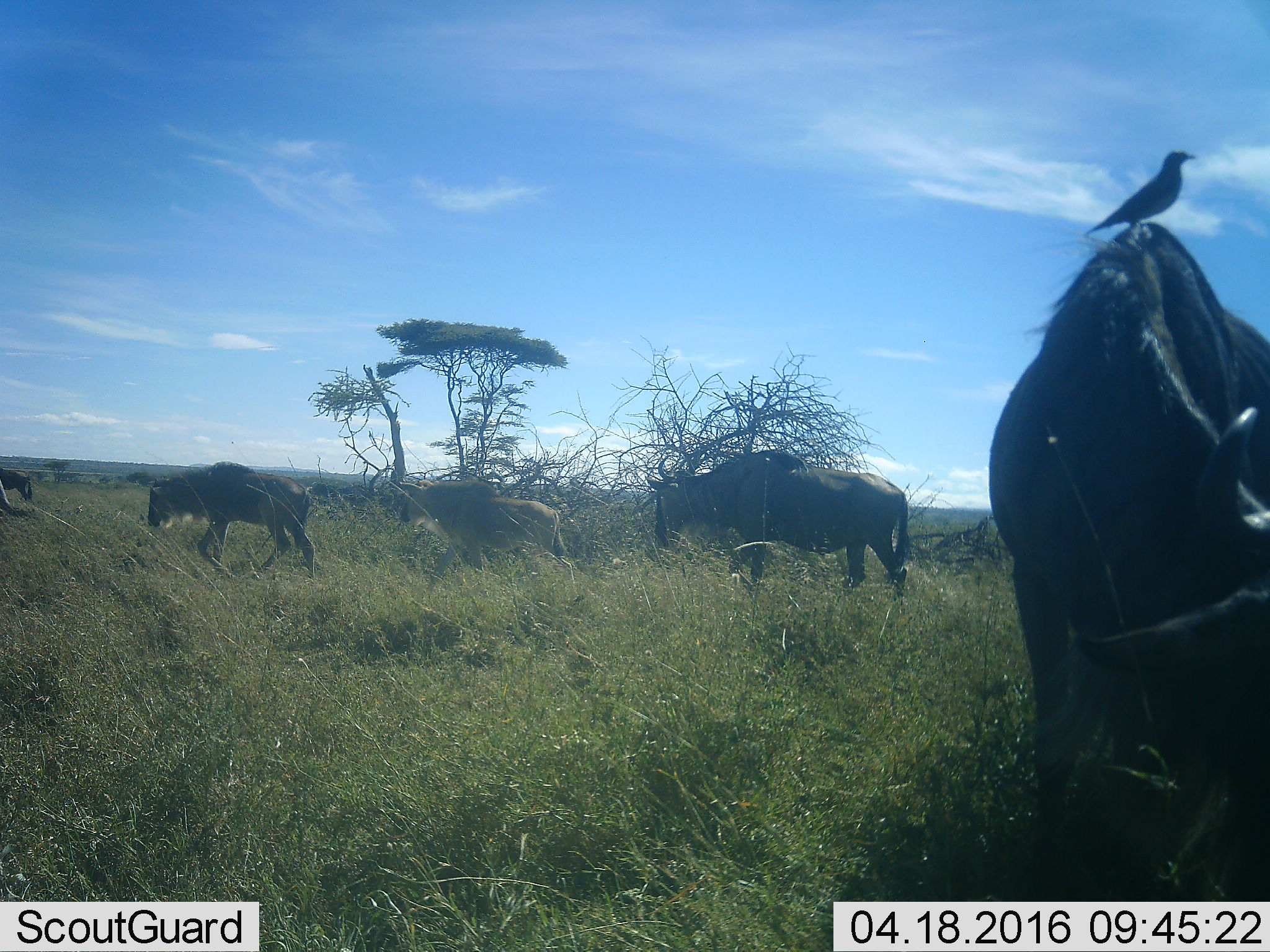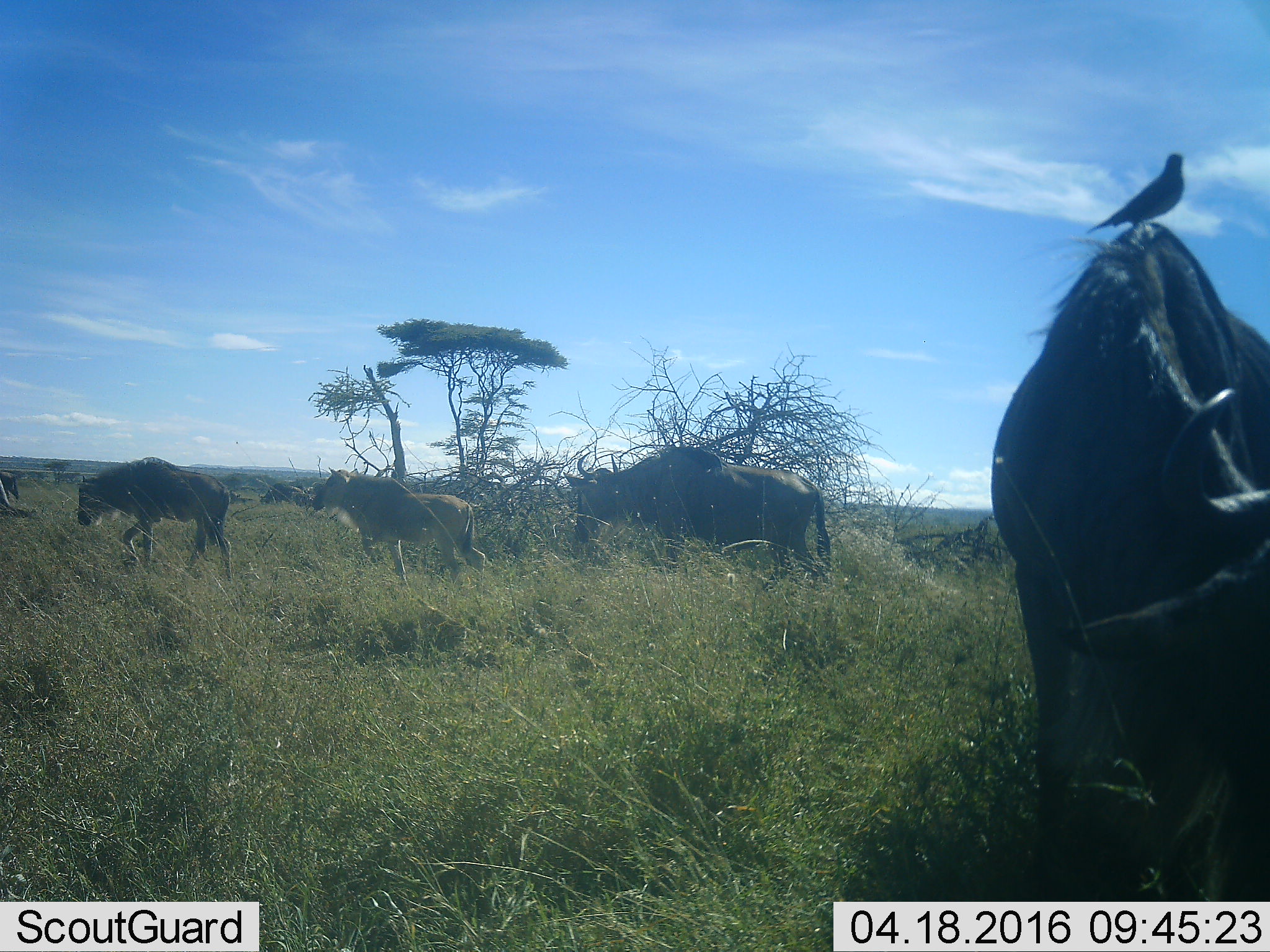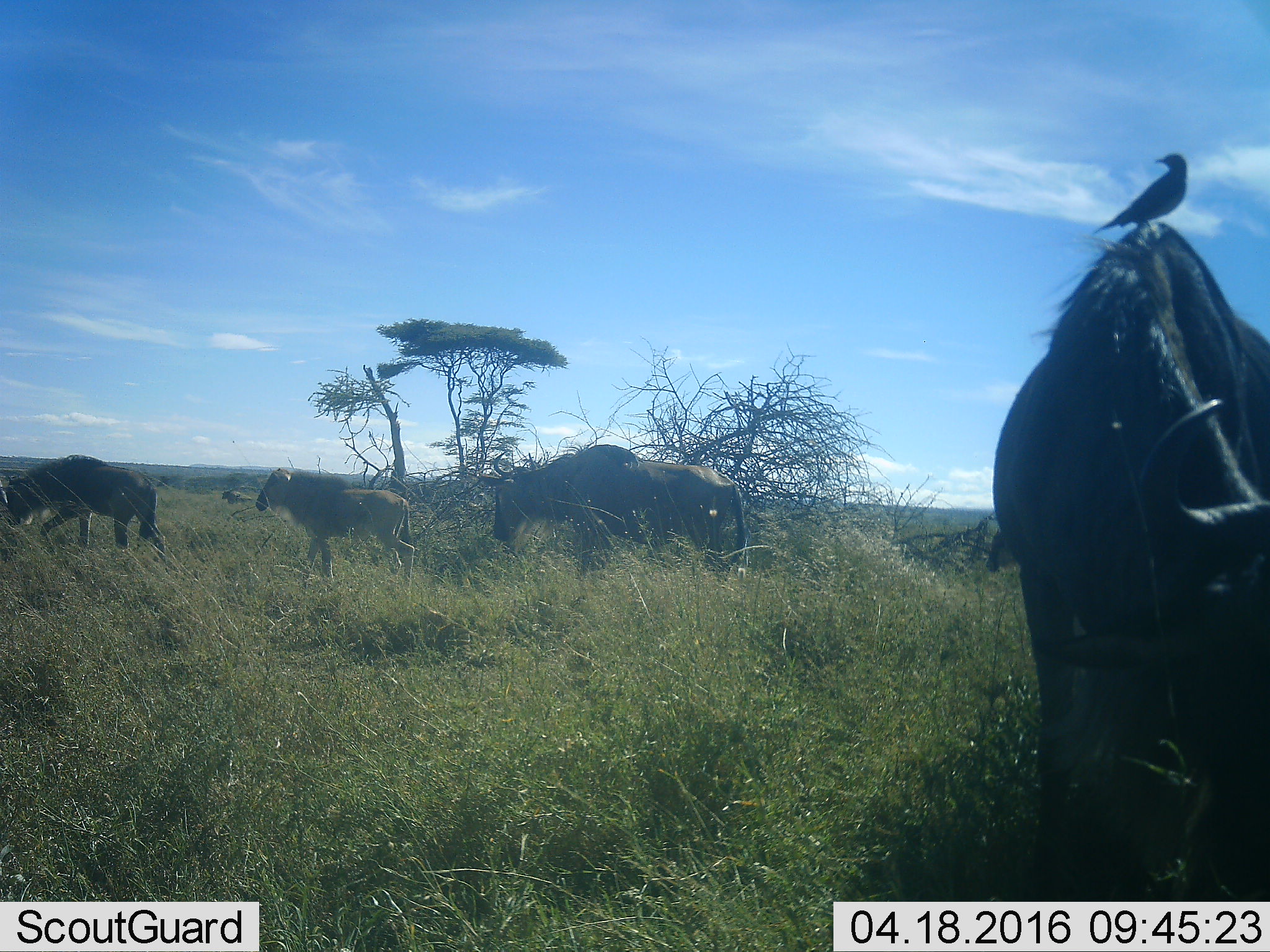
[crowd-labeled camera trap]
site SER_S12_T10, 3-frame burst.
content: unidentified animal